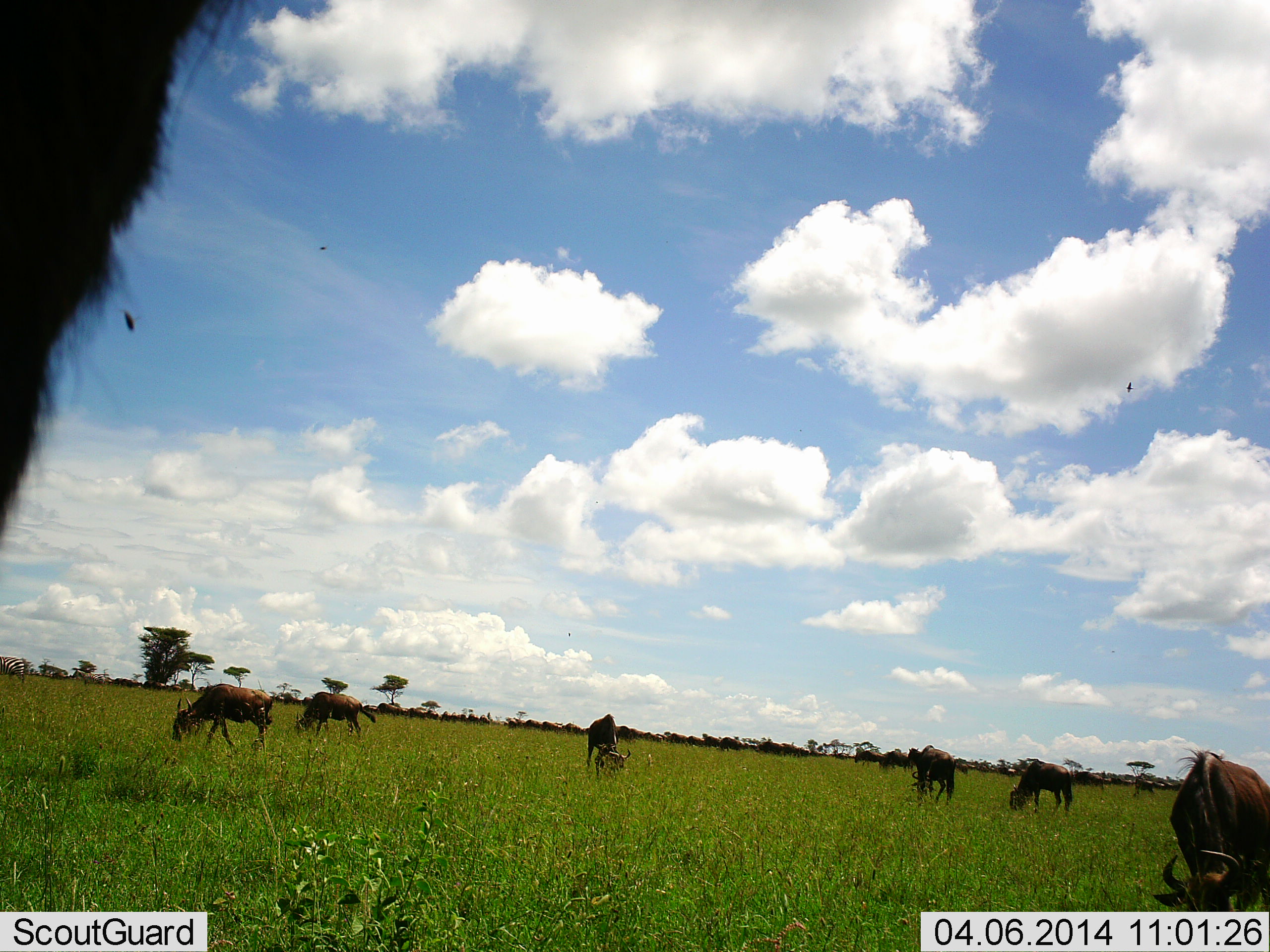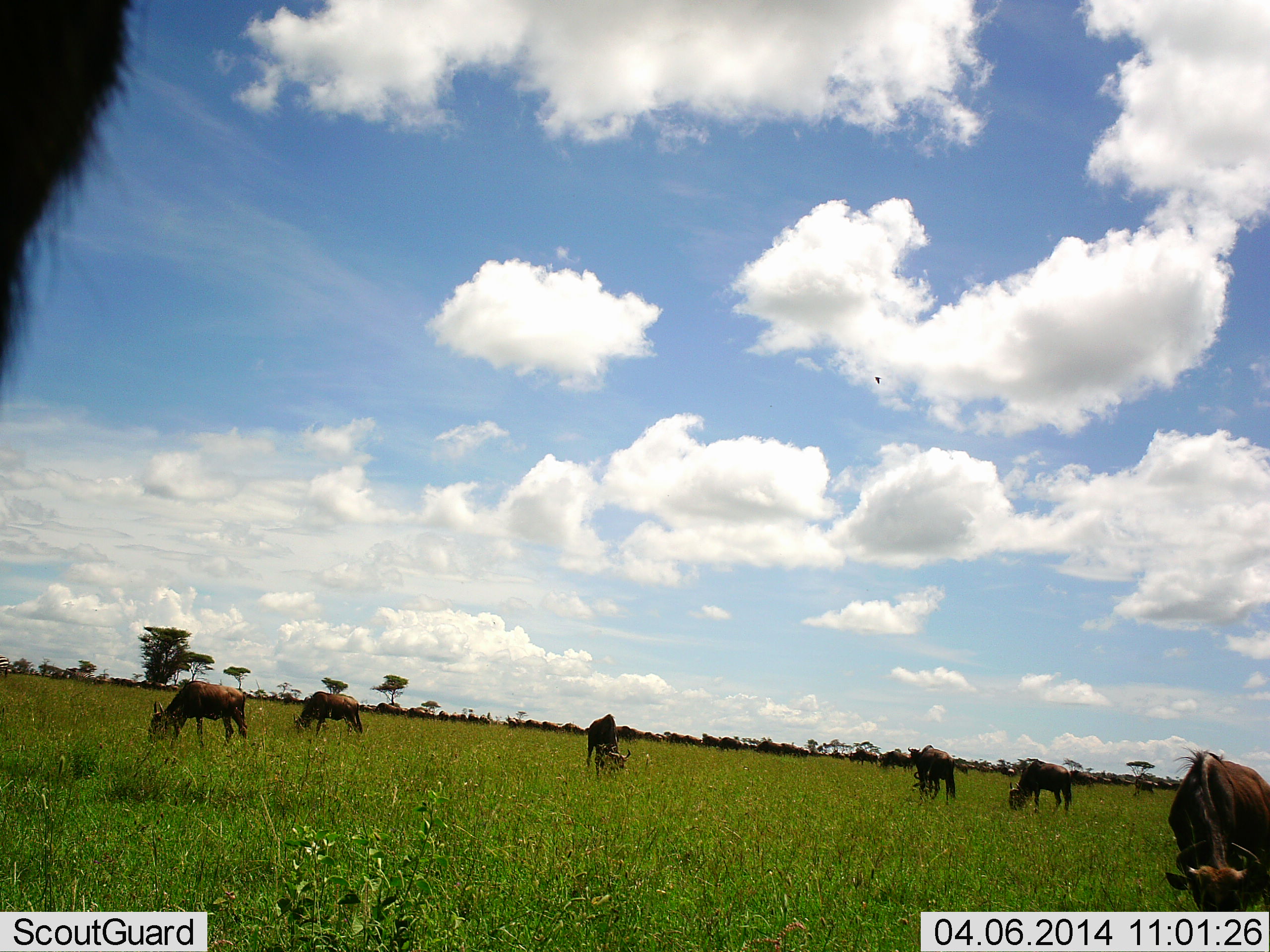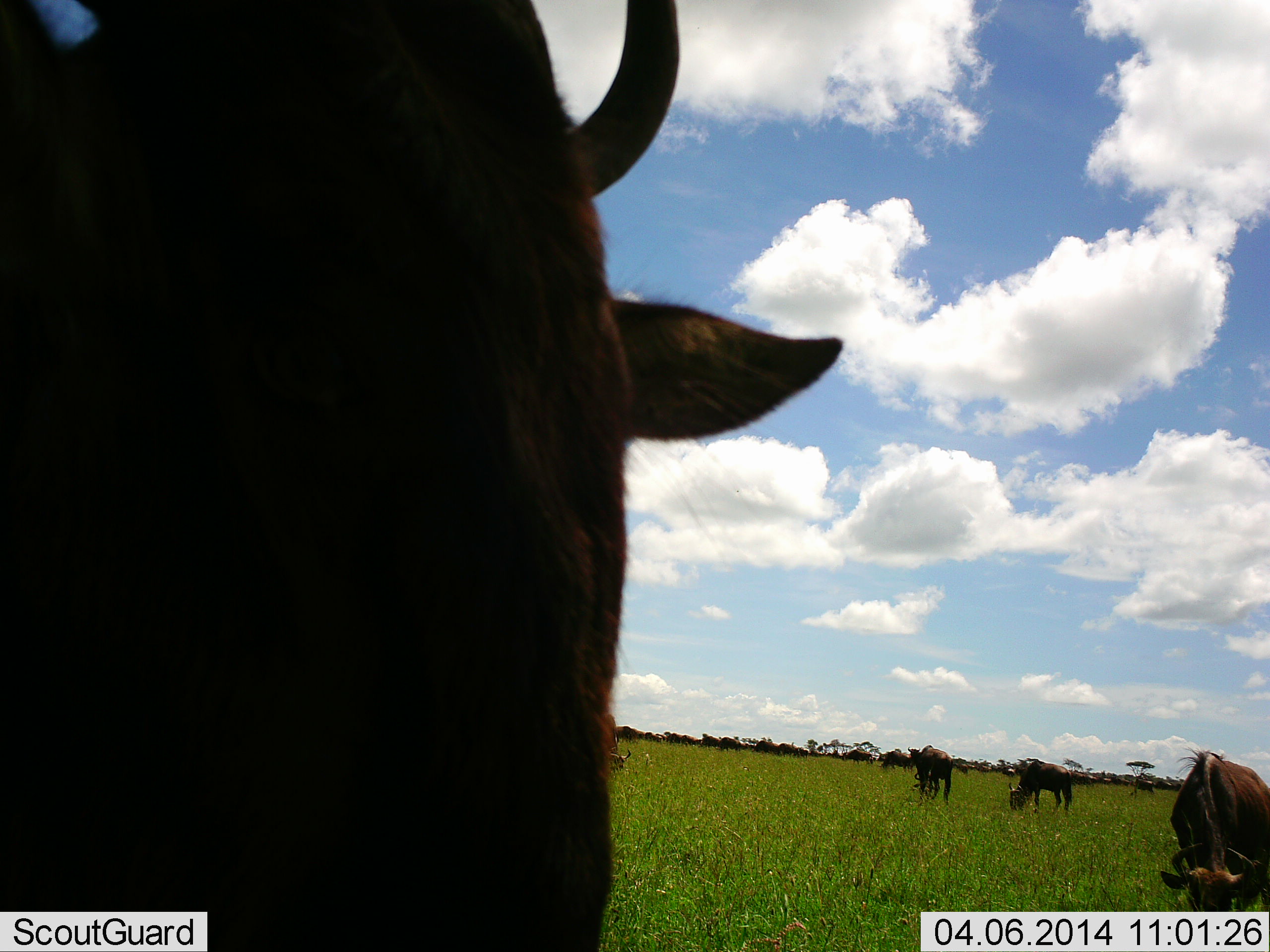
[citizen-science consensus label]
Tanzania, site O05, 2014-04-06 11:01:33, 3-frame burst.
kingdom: Animalia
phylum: Chordata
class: Mammalia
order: Artiodactyla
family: Bovidae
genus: Connochaetes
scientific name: Connochaetes taurinus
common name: blue wildebeest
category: wildebeest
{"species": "wildebeest (blue wildebeest) (Connochaetes taurinus)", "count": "8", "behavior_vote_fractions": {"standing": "30%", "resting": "0%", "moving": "20%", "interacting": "0%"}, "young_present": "0%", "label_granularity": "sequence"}